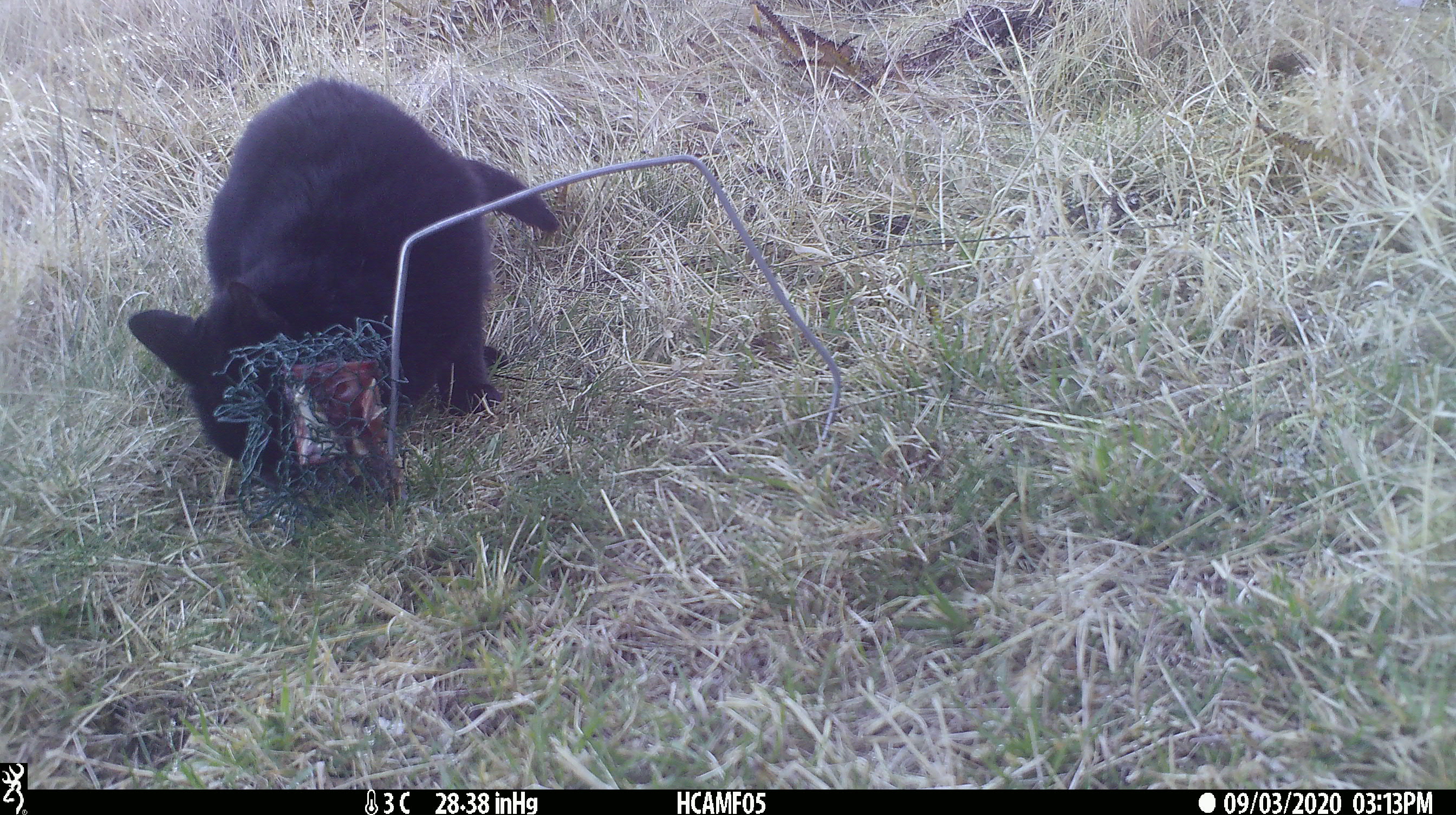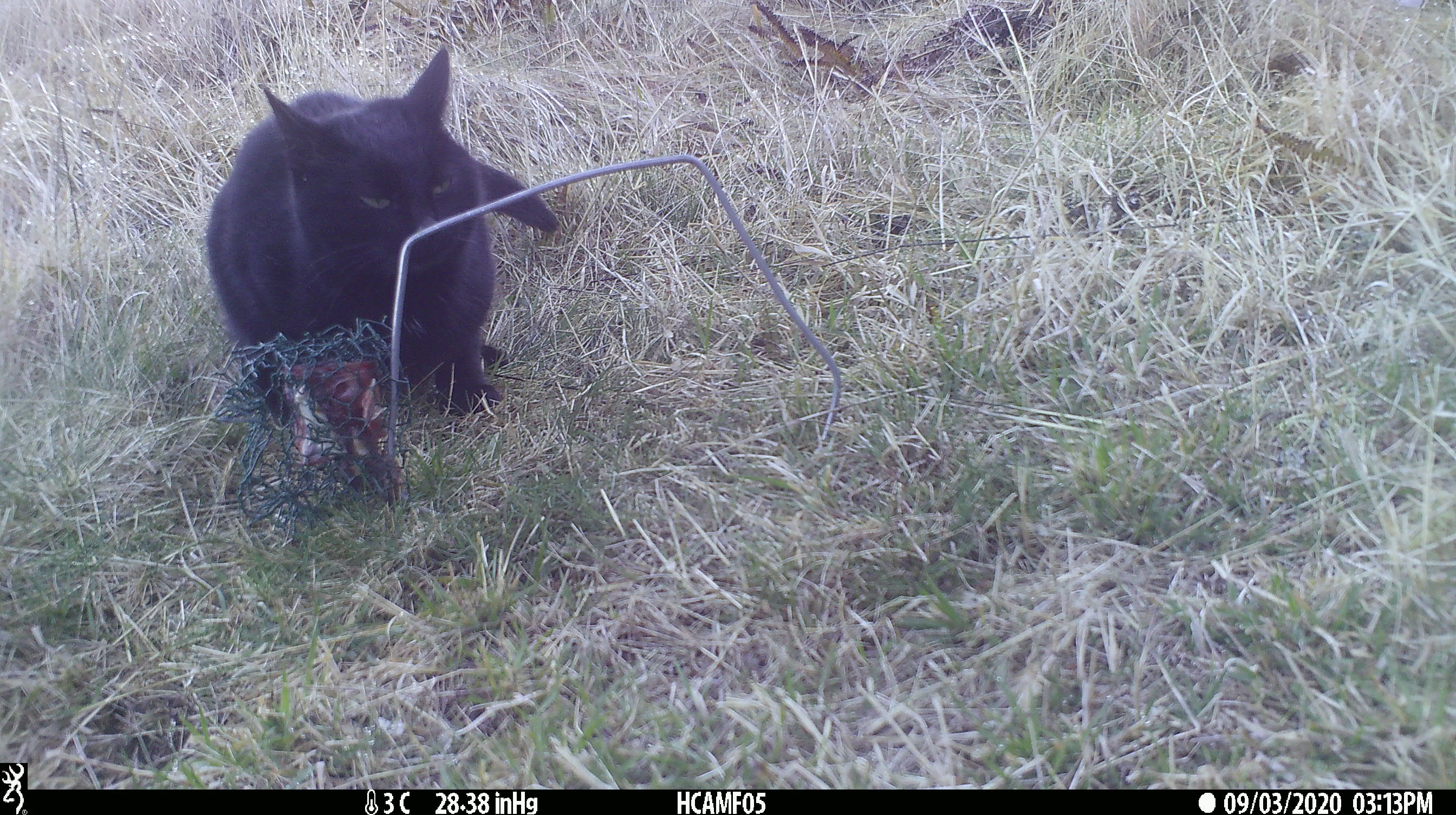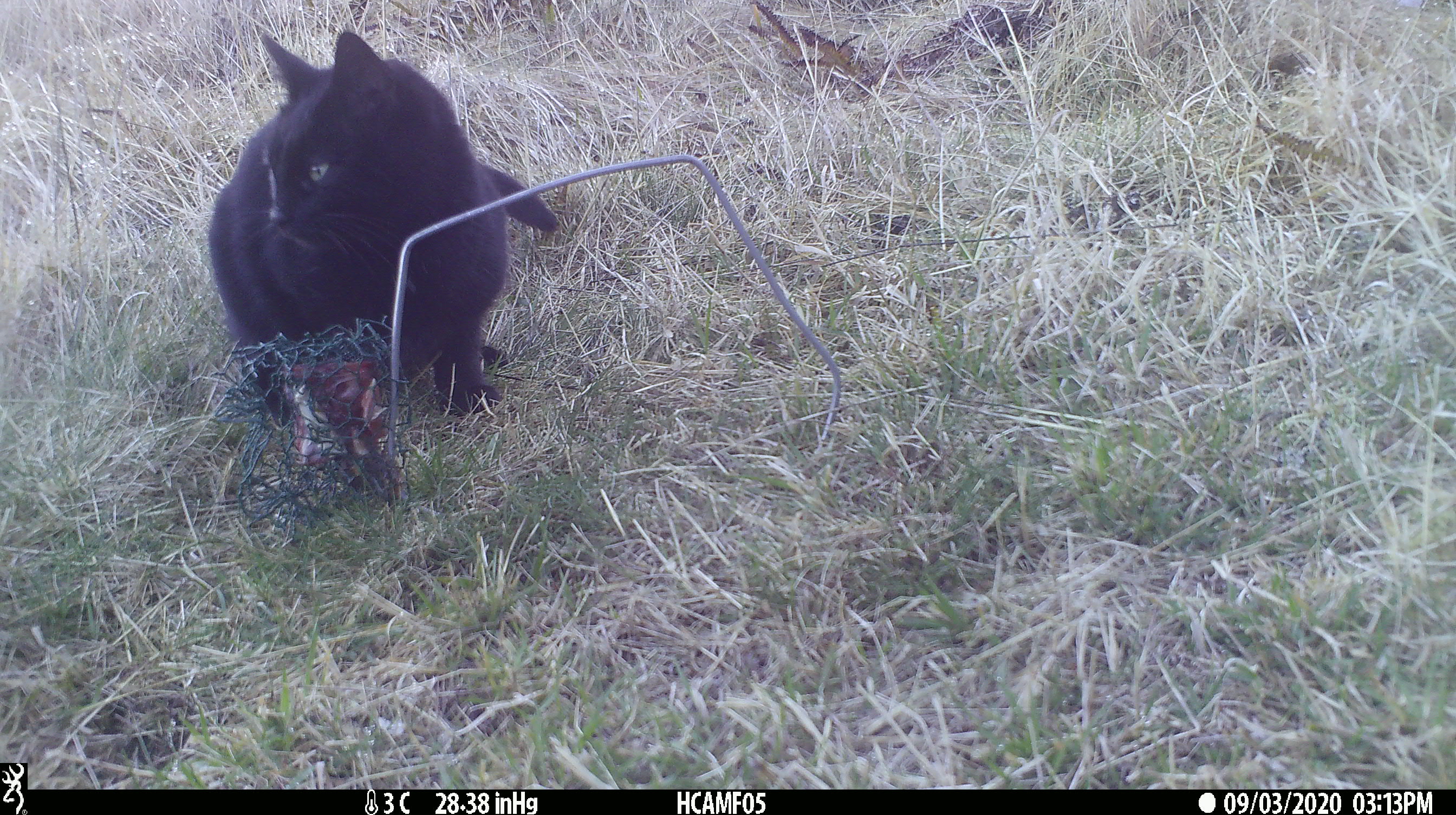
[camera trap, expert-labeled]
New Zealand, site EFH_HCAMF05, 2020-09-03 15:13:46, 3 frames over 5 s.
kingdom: Animalia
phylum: Chordata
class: Mammalia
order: Carnivora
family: Felidae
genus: Felis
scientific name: Felis catus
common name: domestic cat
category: cat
Cat (domestic cat) (Felis catus).